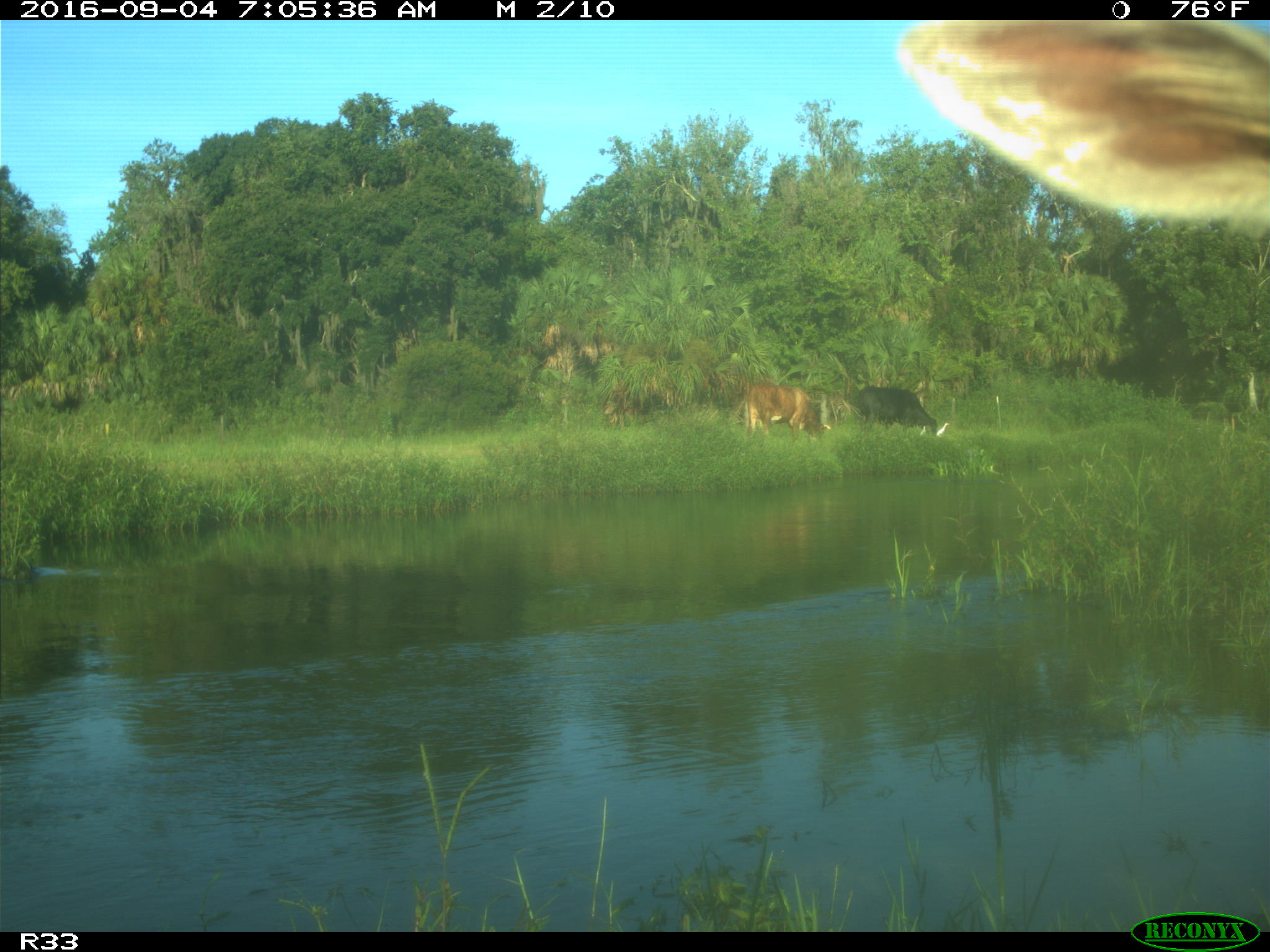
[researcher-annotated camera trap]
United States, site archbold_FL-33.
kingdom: Animalia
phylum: Chordata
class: Mammalia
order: Artiodactyla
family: Bovidae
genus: Bos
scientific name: Bos taurus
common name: domestic cow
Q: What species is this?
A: Bos taurus (domestic cow).